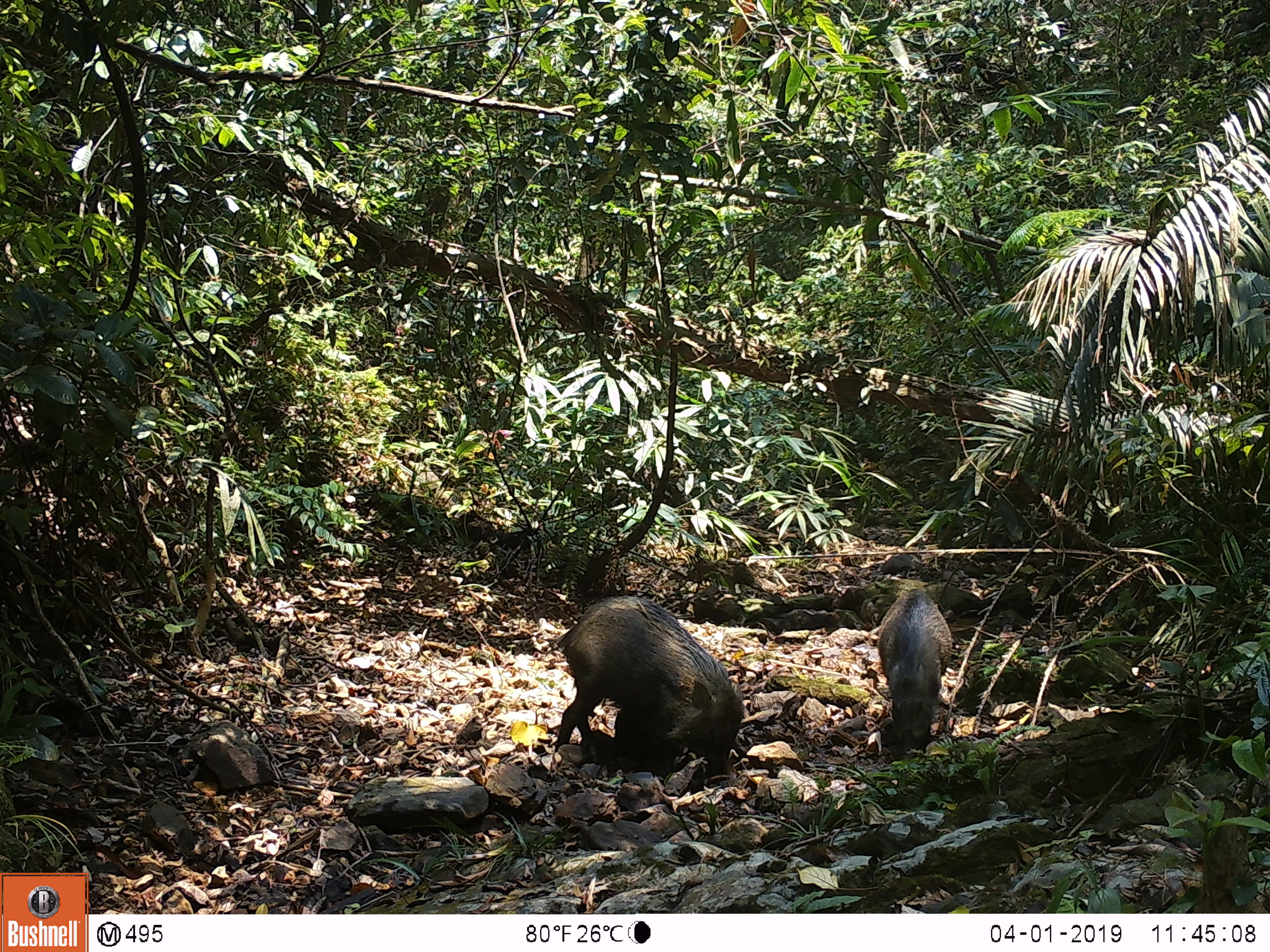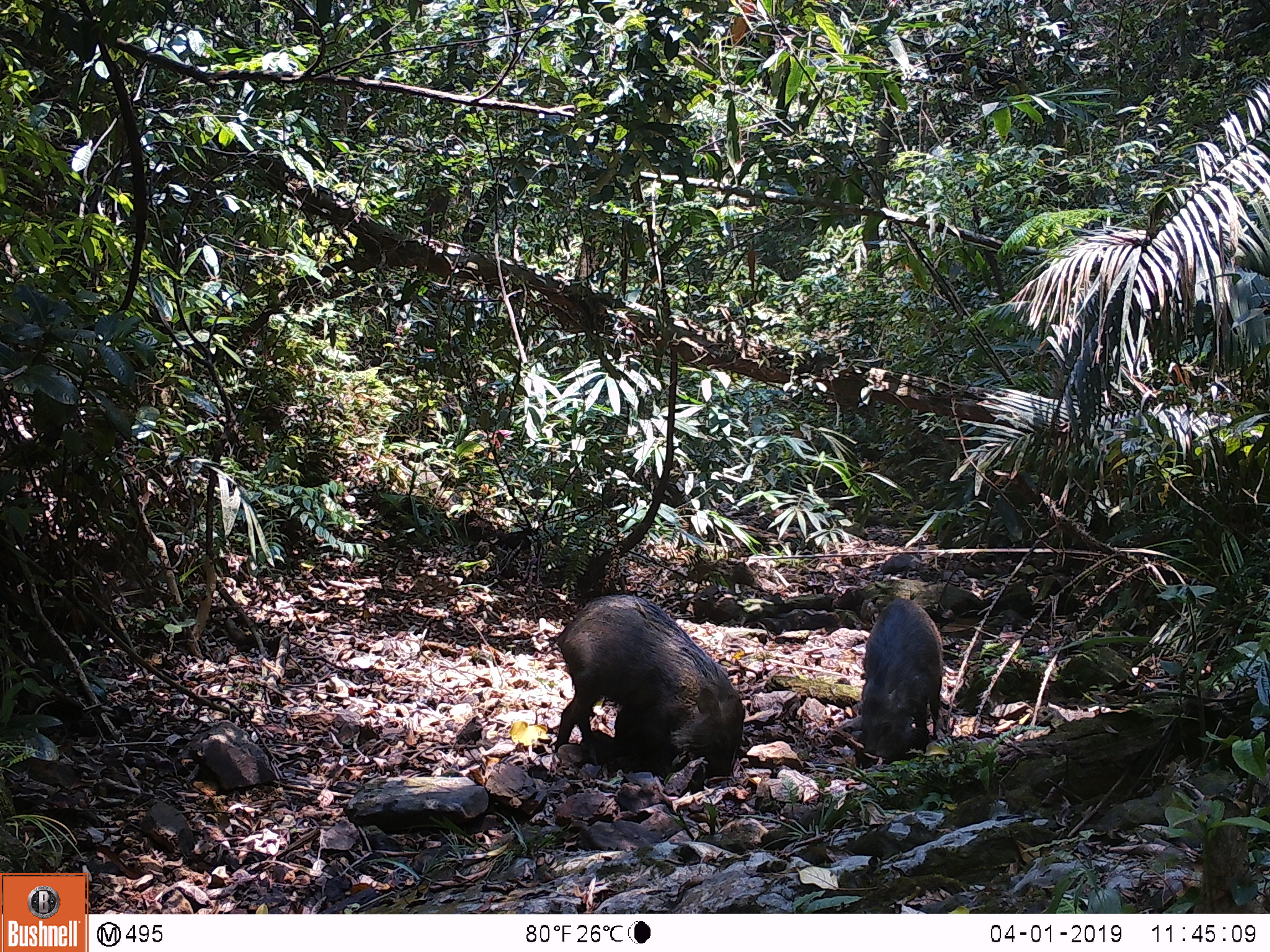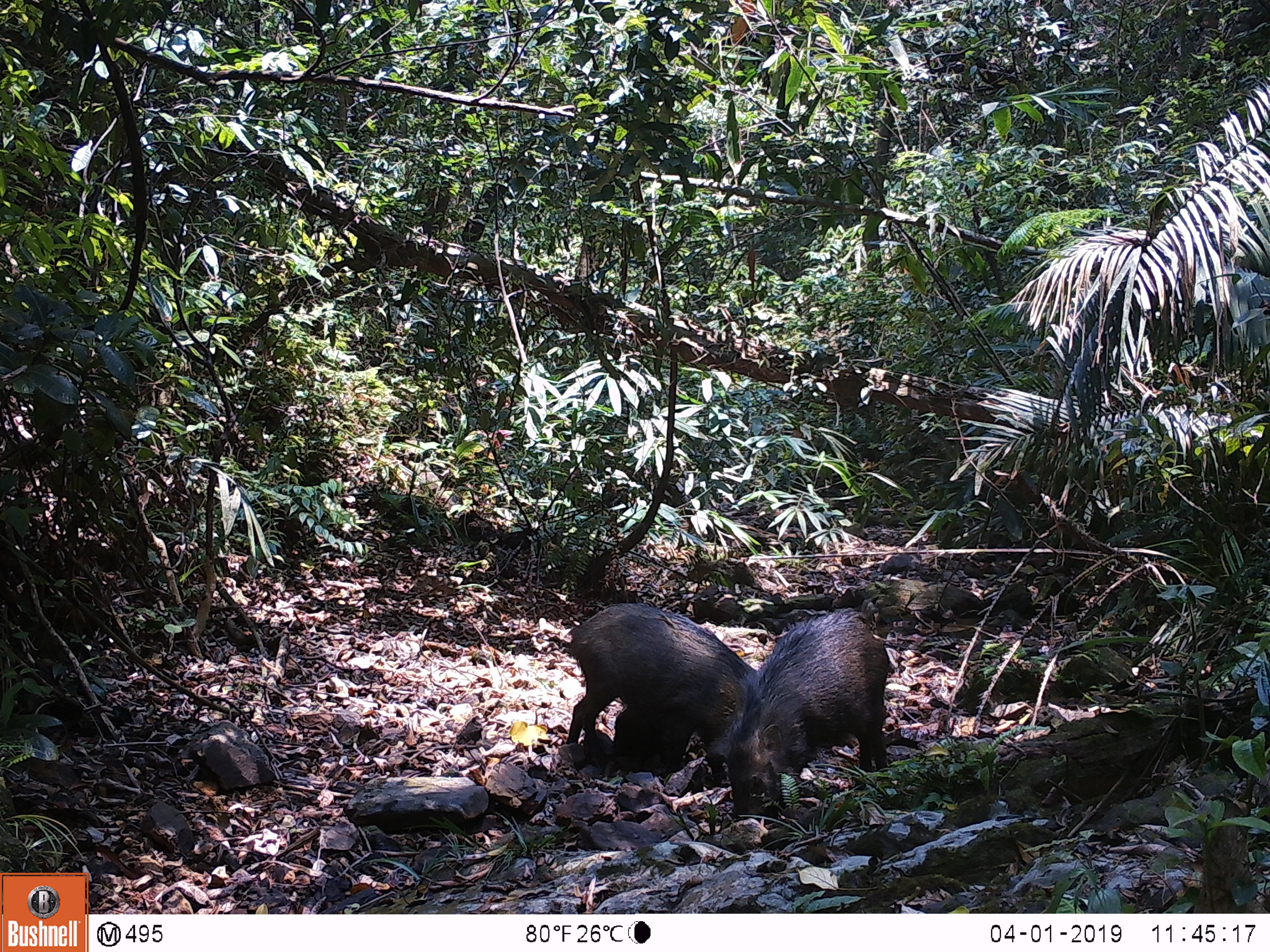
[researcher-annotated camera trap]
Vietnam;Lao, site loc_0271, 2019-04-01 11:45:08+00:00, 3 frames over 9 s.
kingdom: Animalia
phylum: Chordata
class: Mammalia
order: Artiodactyla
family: Suidae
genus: Sus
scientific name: Sus scrofa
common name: eurasian wild pig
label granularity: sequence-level